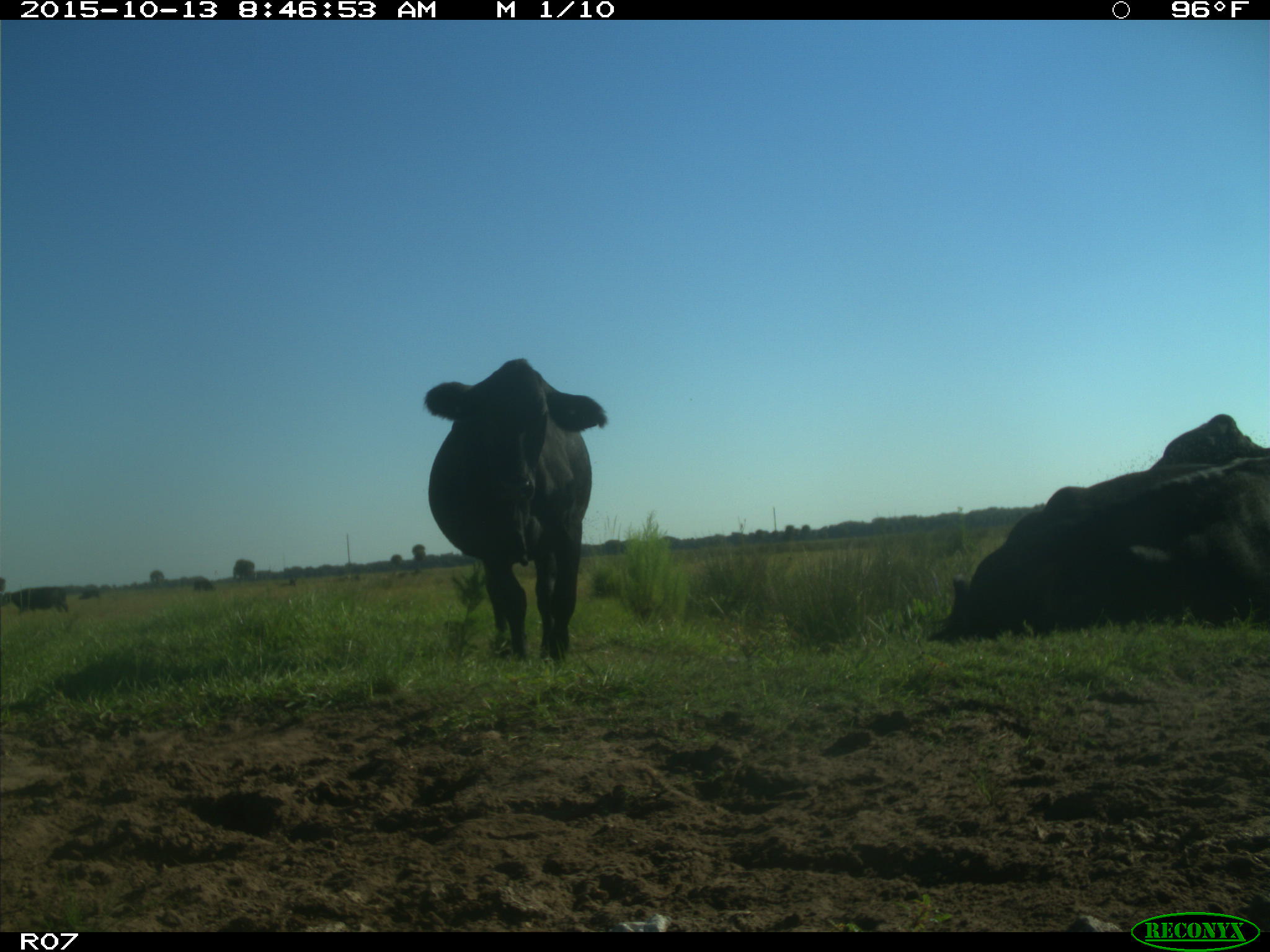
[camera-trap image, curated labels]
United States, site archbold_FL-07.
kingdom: Animalia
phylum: Chordata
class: Mammalia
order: Artiodactyla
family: Bovidae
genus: Bos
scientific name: Bos taurus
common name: domestic cow